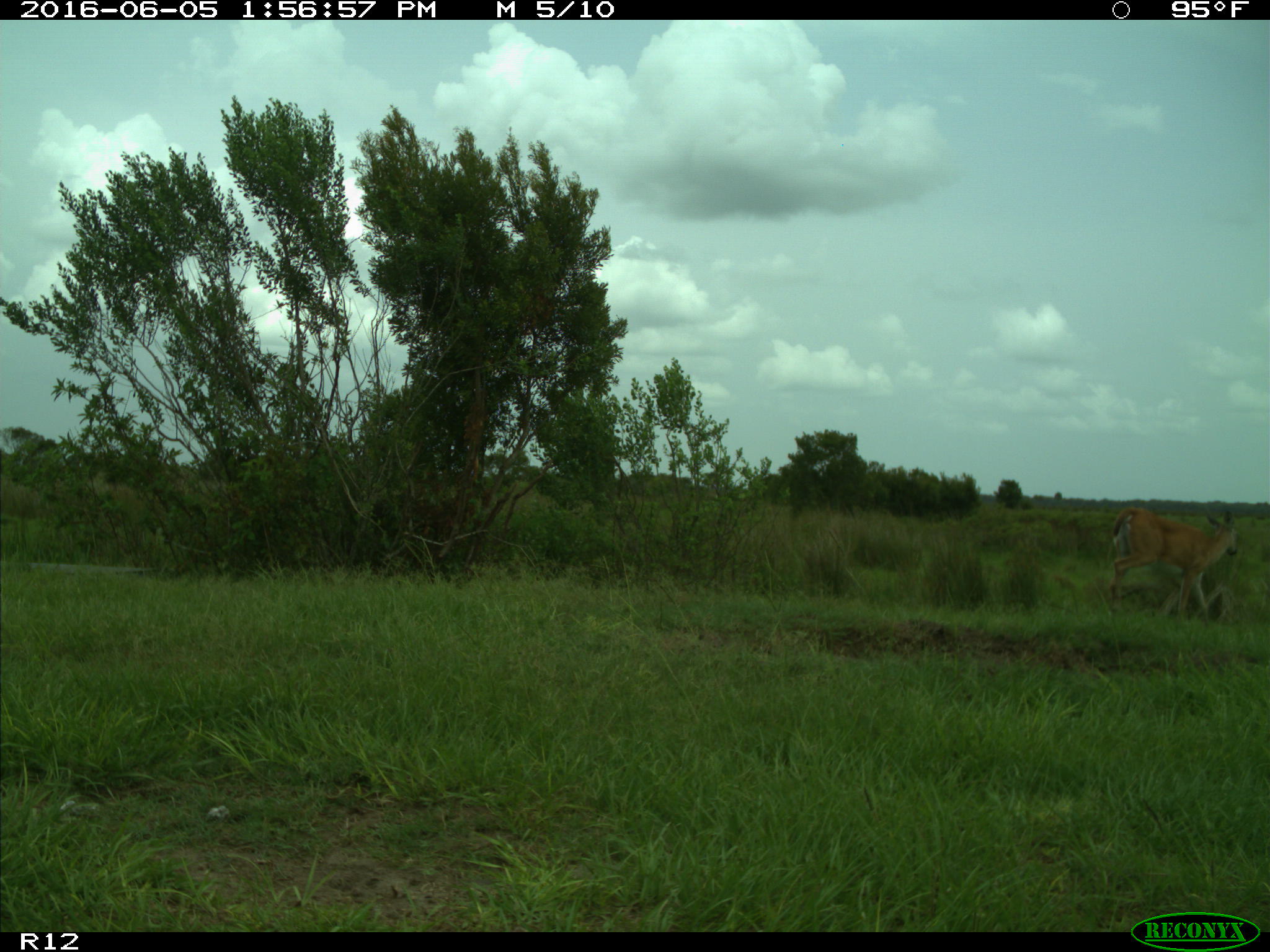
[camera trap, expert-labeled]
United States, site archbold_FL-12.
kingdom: Animalia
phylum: Chordata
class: Mammalia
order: Artiodactyla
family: Cervidae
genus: Odocoileus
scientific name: Odocoileus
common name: deer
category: unidentified deer